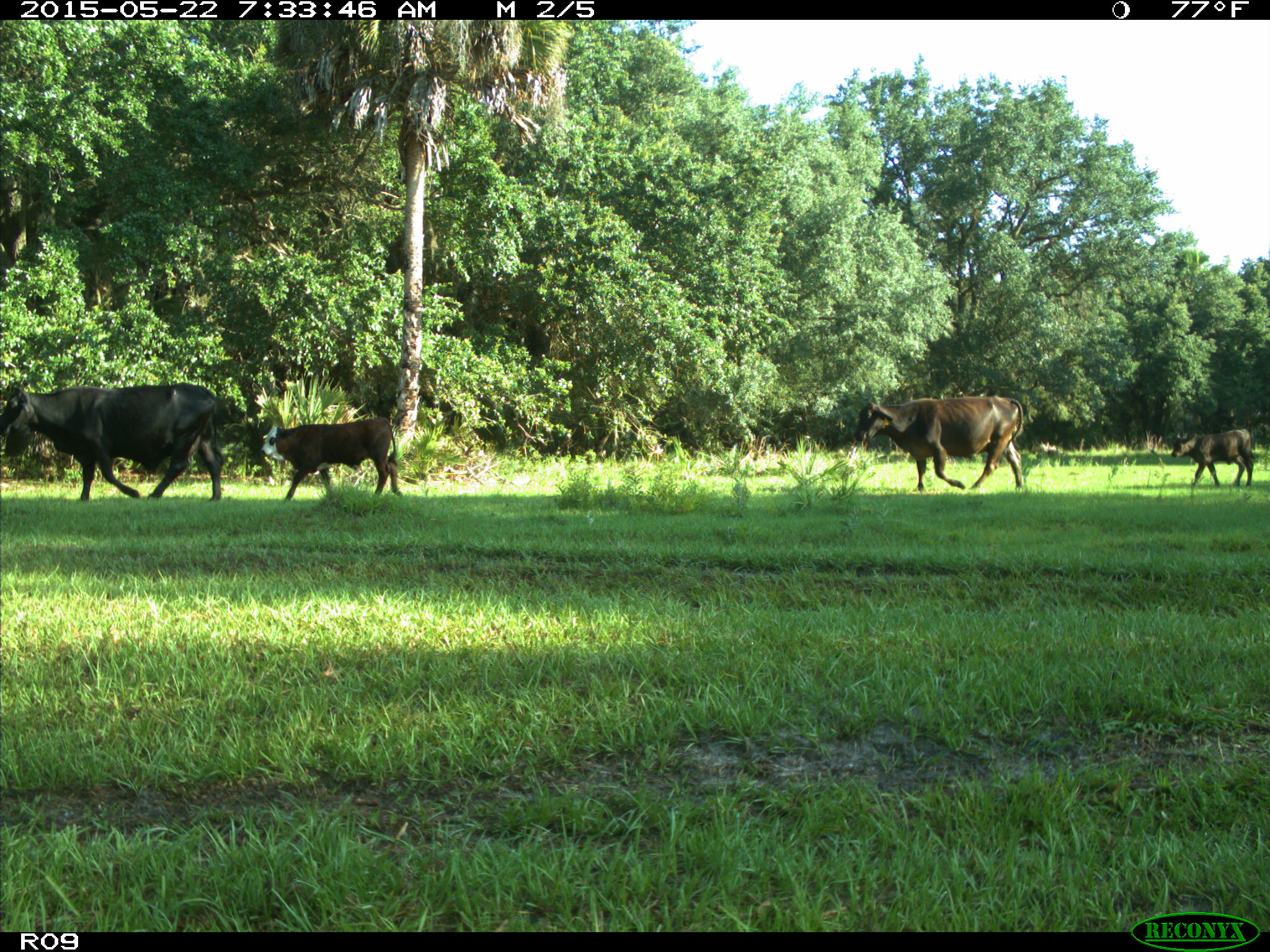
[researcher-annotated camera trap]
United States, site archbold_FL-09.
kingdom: Animalia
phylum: Chordata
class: Mammalia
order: Artiodactyla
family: Bovidae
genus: Bos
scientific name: Bos taurus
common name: domestic cow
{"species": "Bos taurus (domestic cow)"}